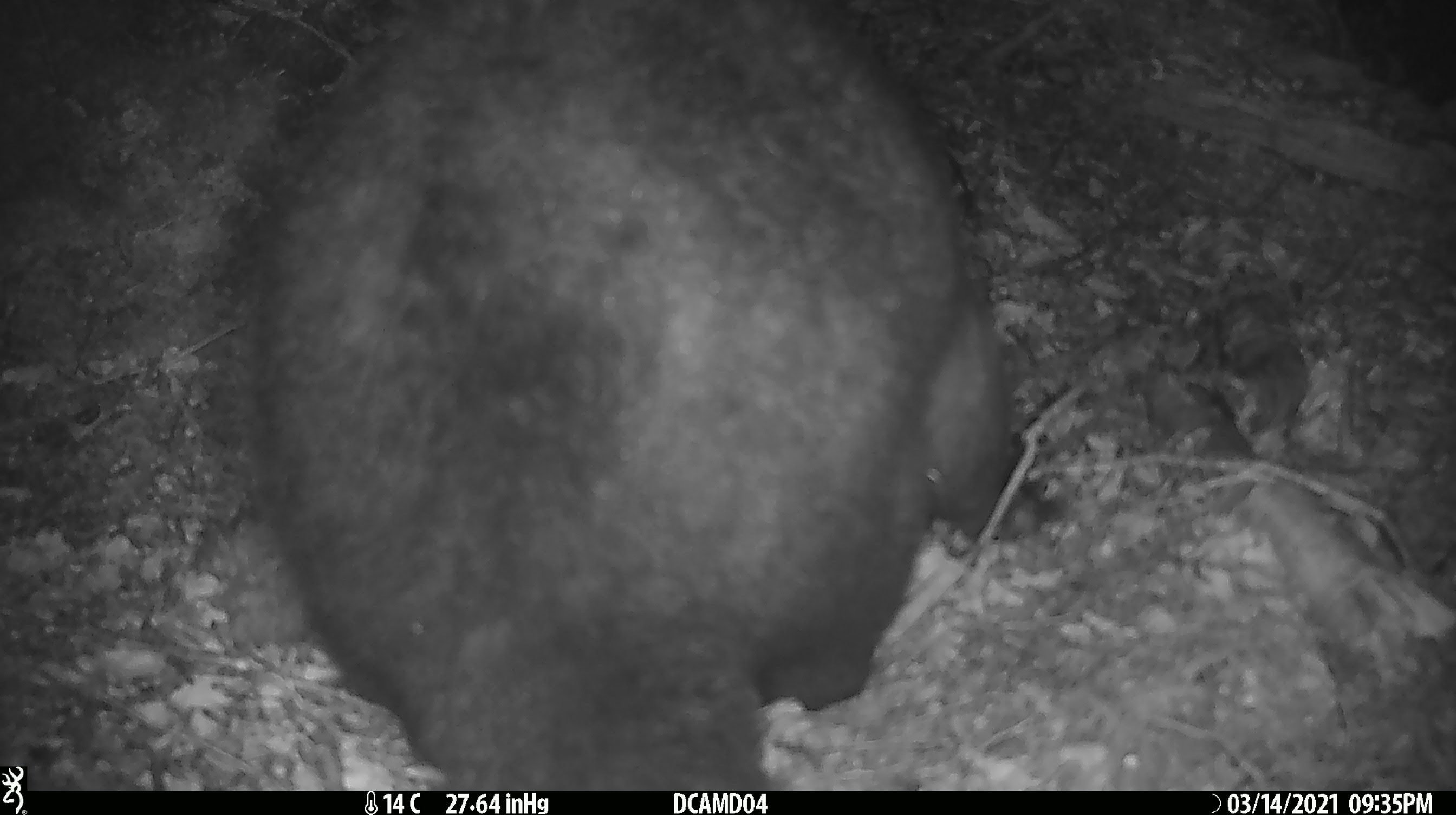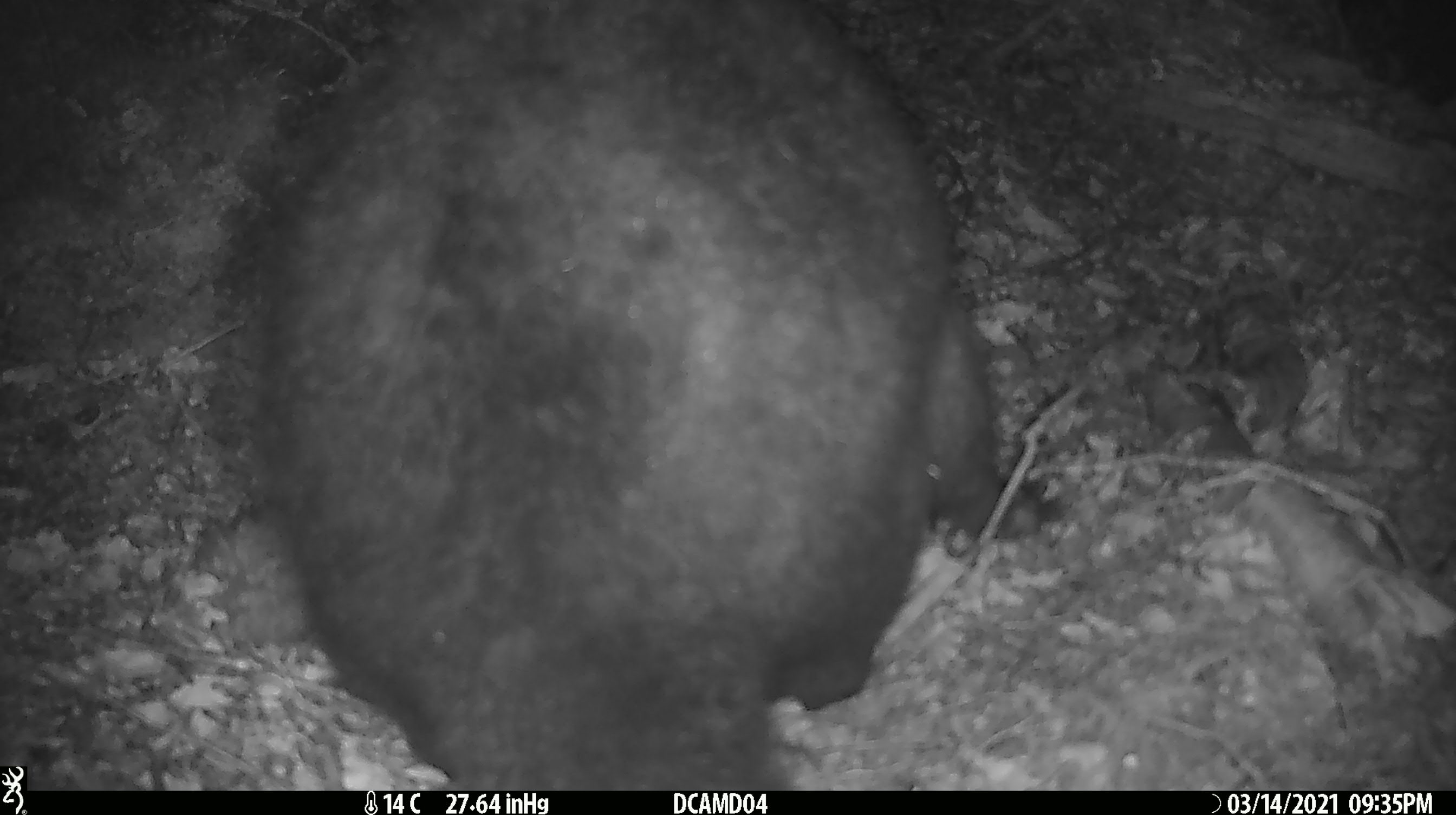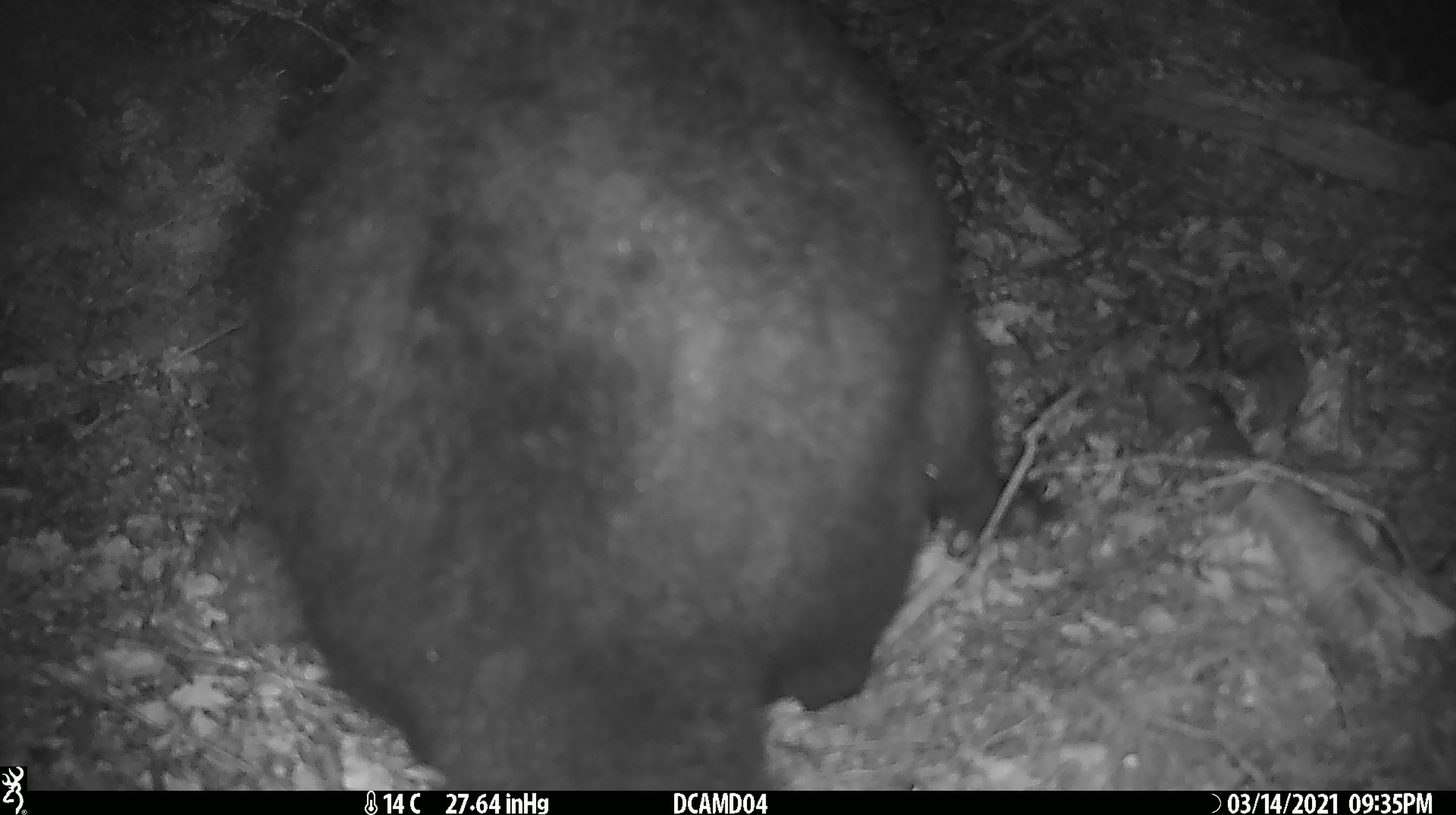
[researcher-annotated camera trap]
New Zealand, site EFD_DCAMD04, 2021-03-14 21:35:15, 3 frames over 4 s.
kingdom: Animalia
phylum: Chordata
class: Mammalia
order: Diprotodontia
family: Phalangeridae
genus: Trichosurus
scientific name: Trichosurus vulpecula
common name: common brushtail possum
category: possum